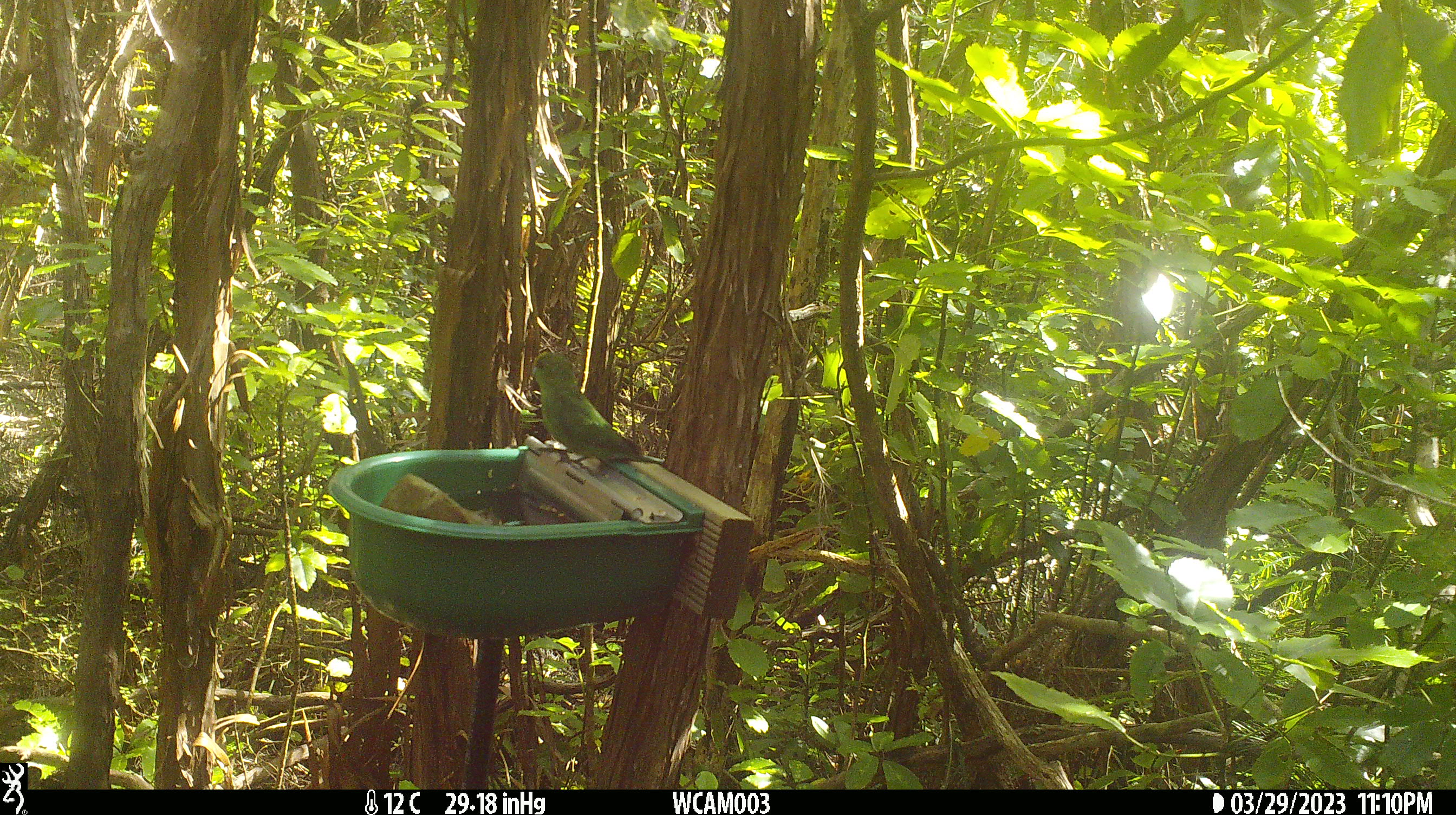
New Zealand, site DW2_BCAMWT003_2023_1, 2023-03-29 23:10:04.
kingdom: Animalia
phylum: Chordata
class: Aves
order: Psittaciformes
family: Psittaculidae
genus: Cyanoramphus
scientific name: Cyanoramphus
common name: parakeet